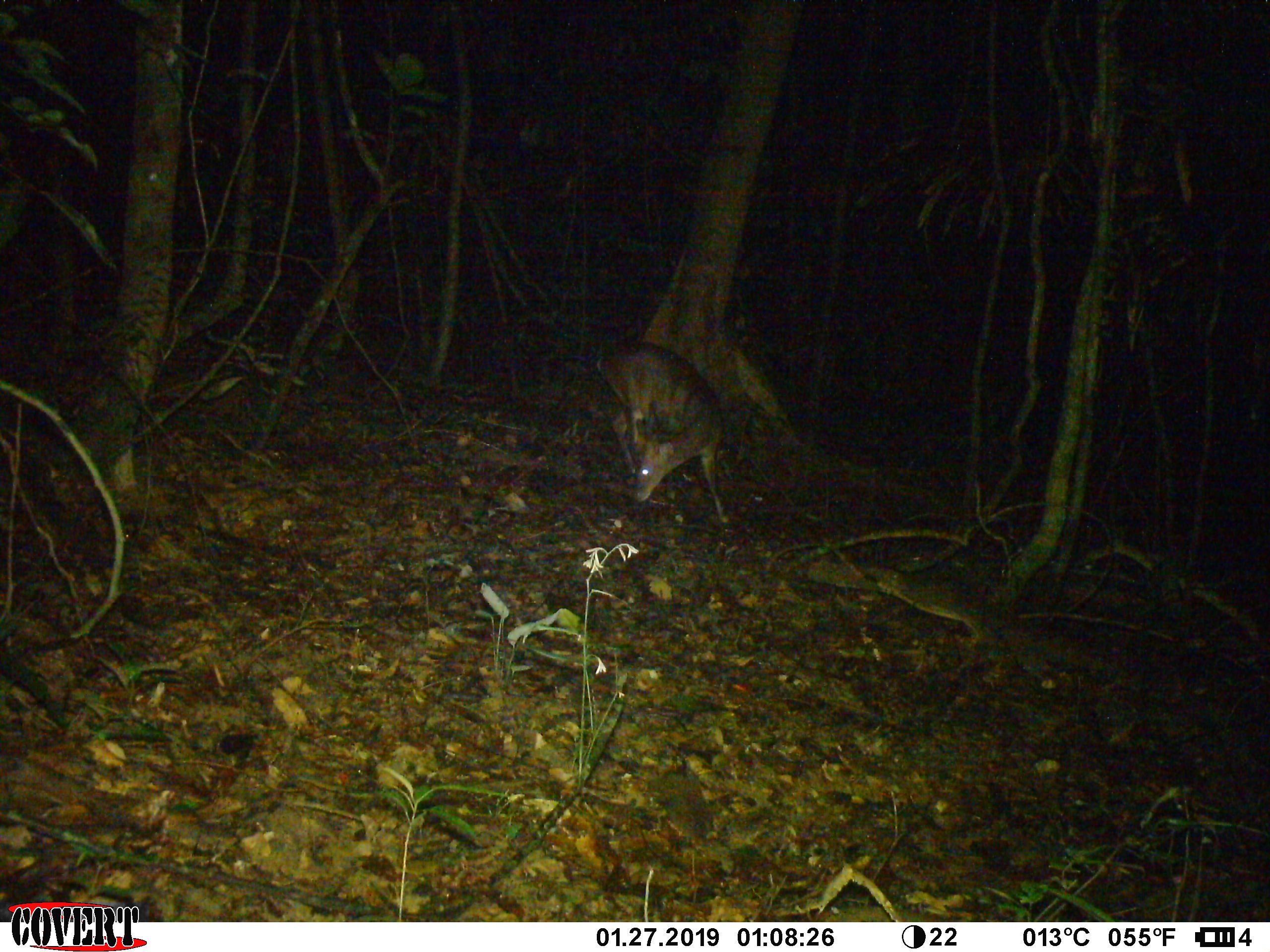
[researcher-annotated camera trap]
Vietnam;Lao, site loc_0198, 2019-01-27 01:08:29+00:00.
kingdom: Animalia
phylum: Chordata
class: Mammalia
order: Artiodactyla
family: Cervidae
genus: Muntiacus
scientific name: Muntiacus vuquangensis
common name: large-antlered muntjac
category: large antlered muntjac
Large antlered muntjac (large-antlered muntjac) (Muntiacus vuquangensis). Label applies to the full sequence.